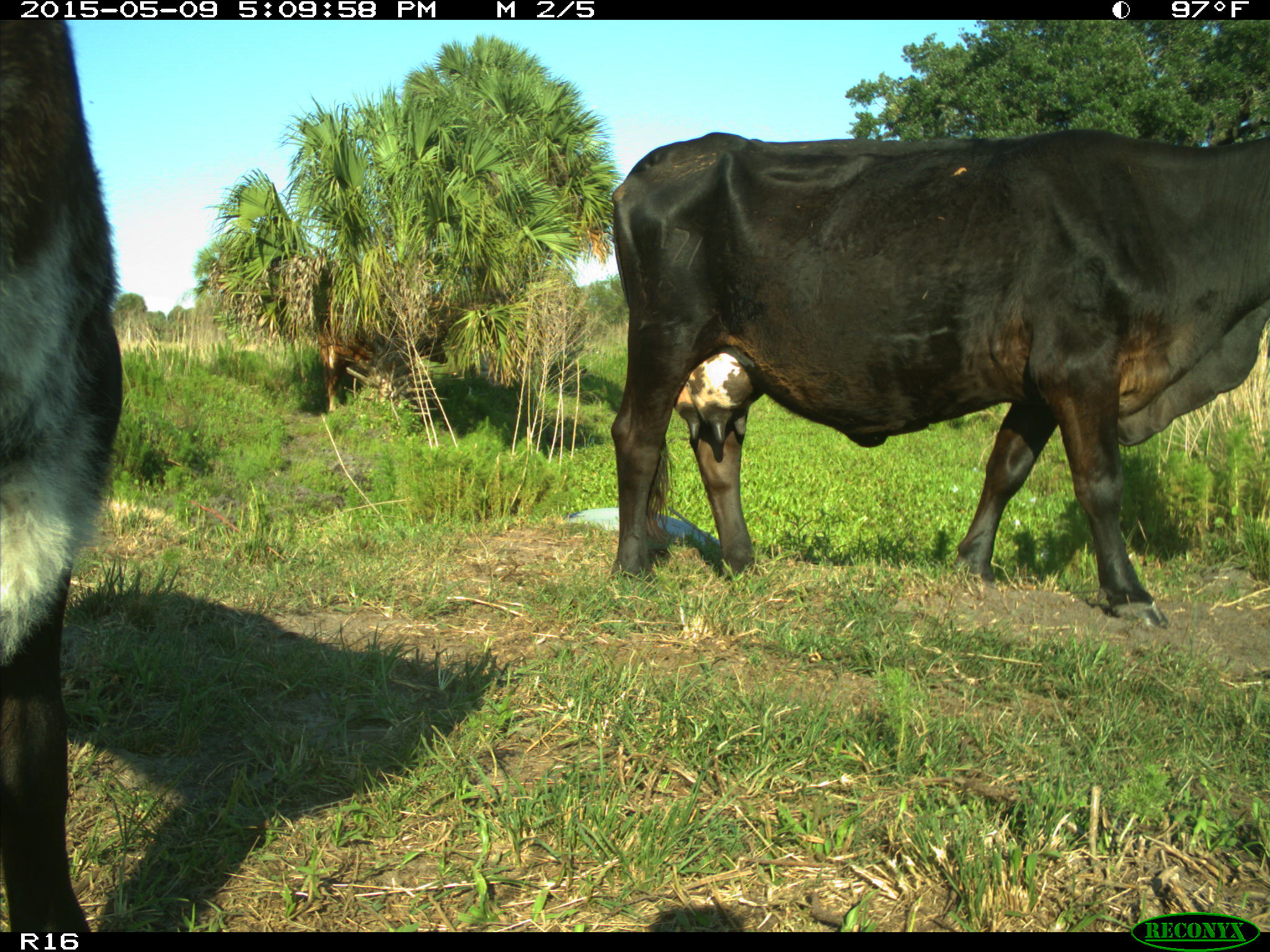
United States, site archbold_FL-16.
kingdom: Animalia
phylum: Chordata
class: Mammalia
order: Artiodactyla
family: Suidae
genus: Sus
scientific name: Sus scrofa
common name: wild boar